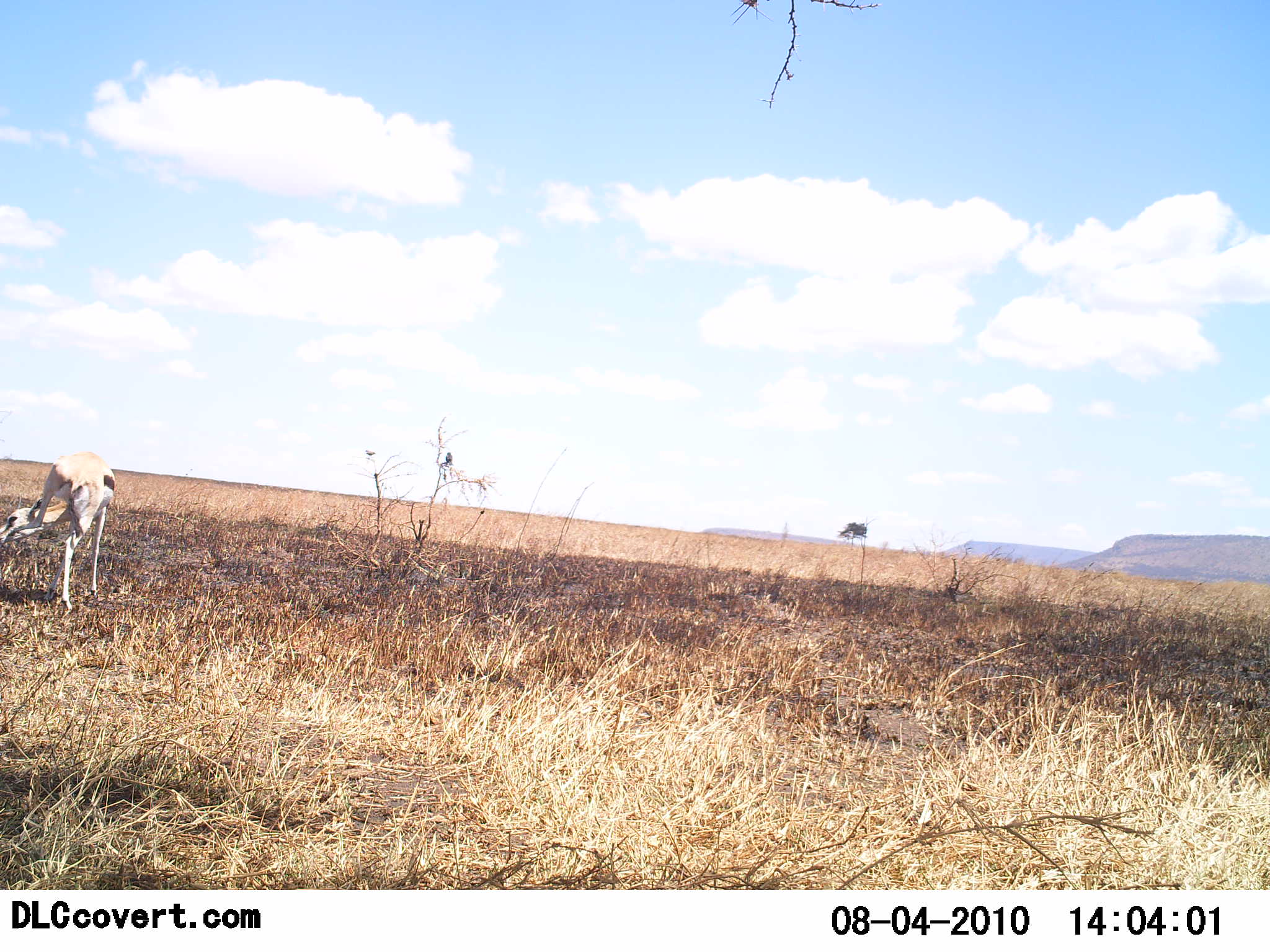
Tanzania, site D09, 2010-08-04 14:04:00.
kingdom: Animalia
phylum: Chordata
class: Mammalia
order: Artiodactyla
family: Bovidae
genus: Eudorcas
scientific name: Eudorcas thomsonii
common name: thomson's gazelle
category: gazellethomsons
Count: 1.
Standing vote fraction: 75%.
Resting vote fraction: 0%.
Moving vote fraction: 8%.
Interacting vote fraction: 8%.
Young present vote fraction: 0%.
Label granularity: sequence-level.